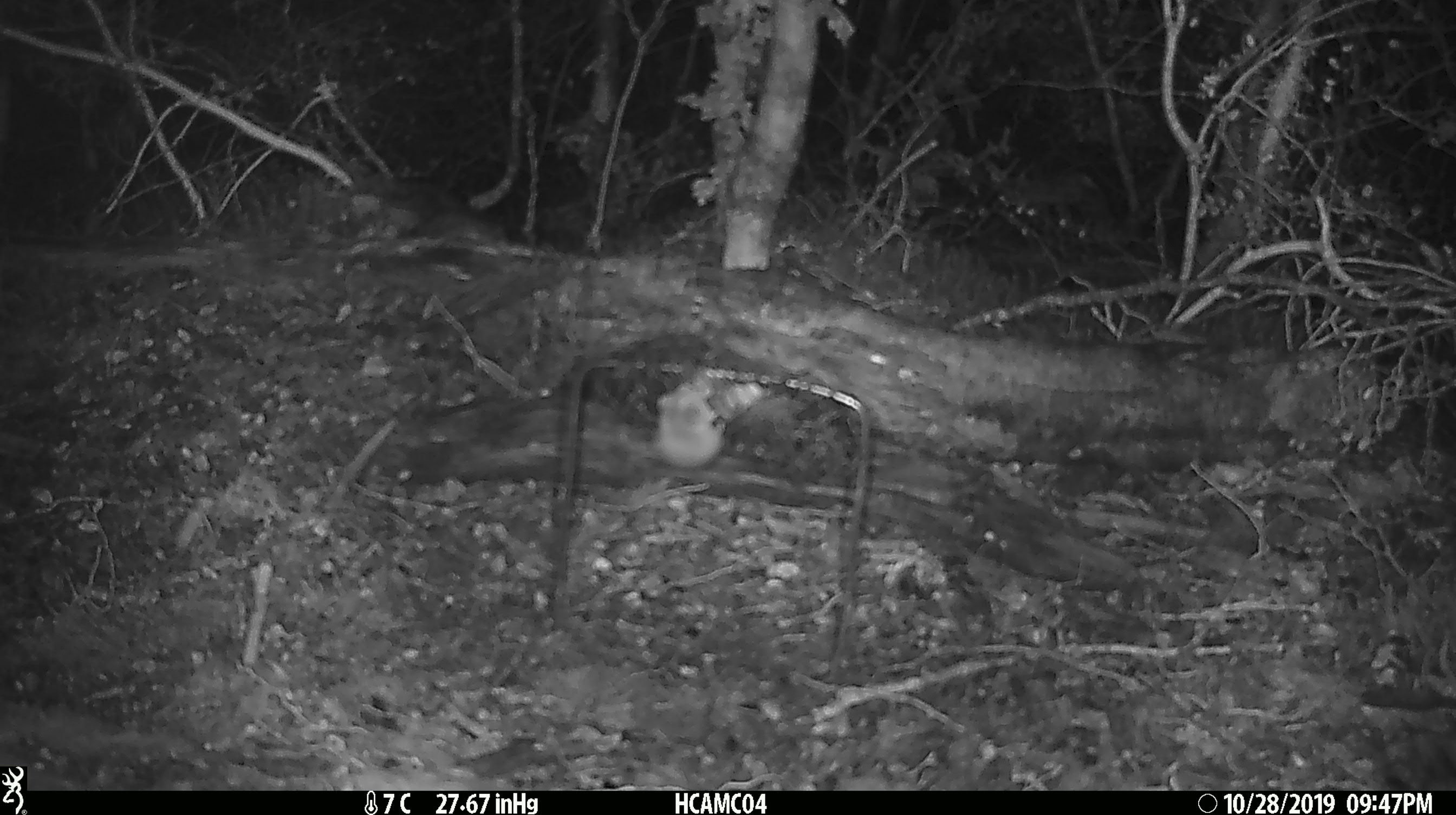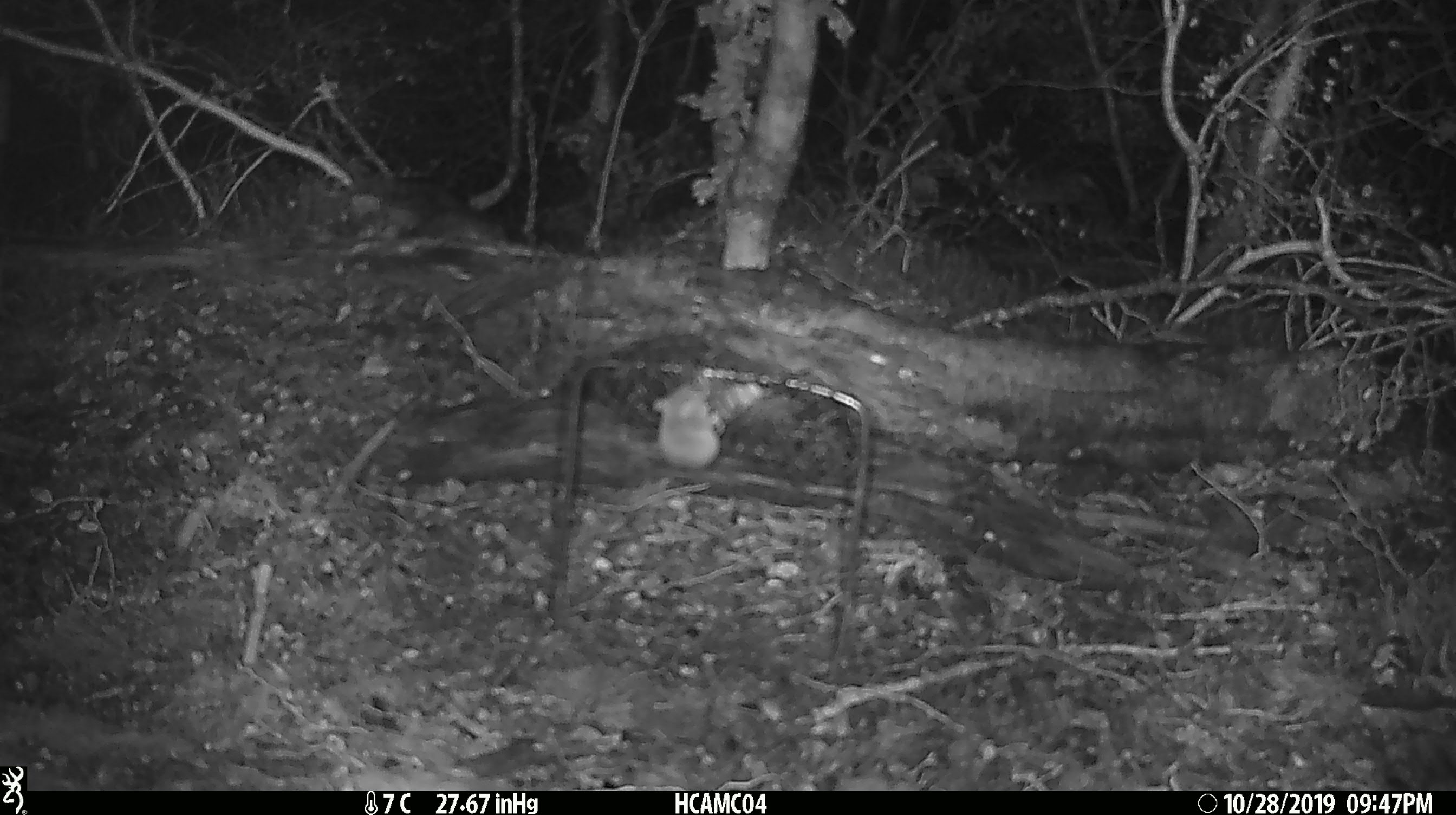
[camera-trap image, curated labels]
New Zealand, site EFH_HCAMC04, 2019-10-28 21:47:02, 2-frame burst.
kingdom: Animalia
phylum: Chordata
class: Mammalia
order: Rodentia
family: Muridae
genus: Mus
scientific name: Mus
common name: mouse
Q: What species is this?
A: Mouse (Mus).